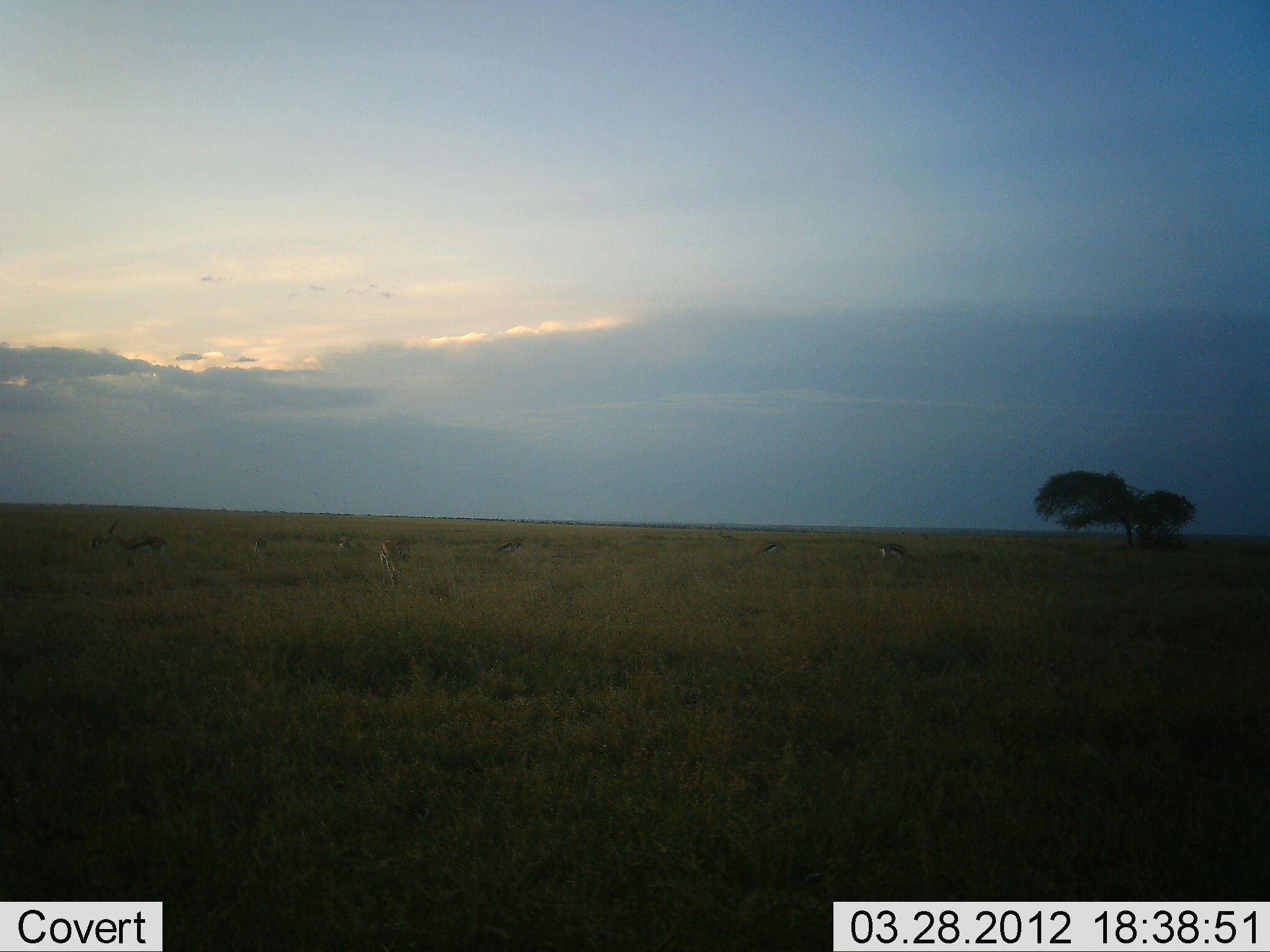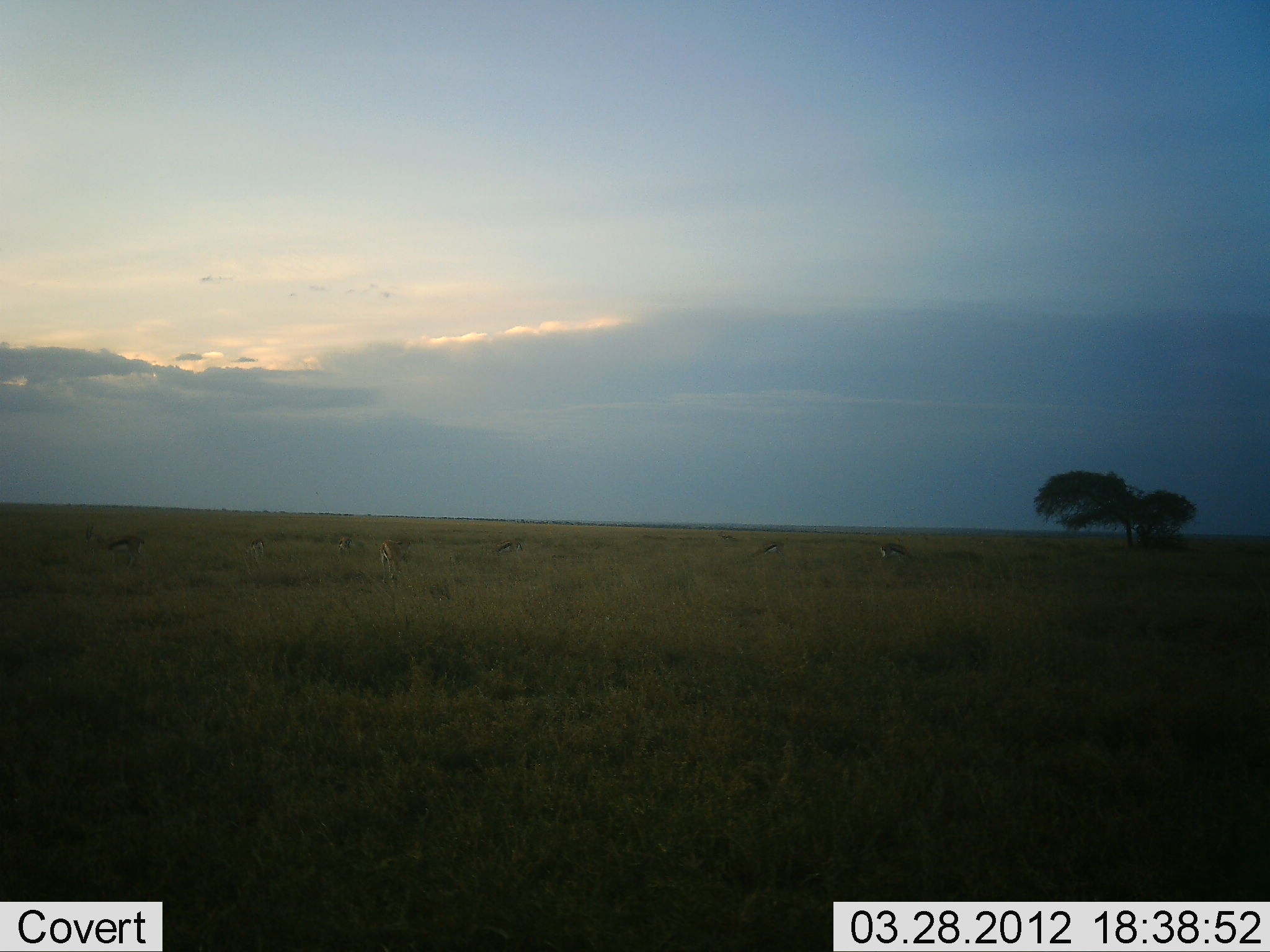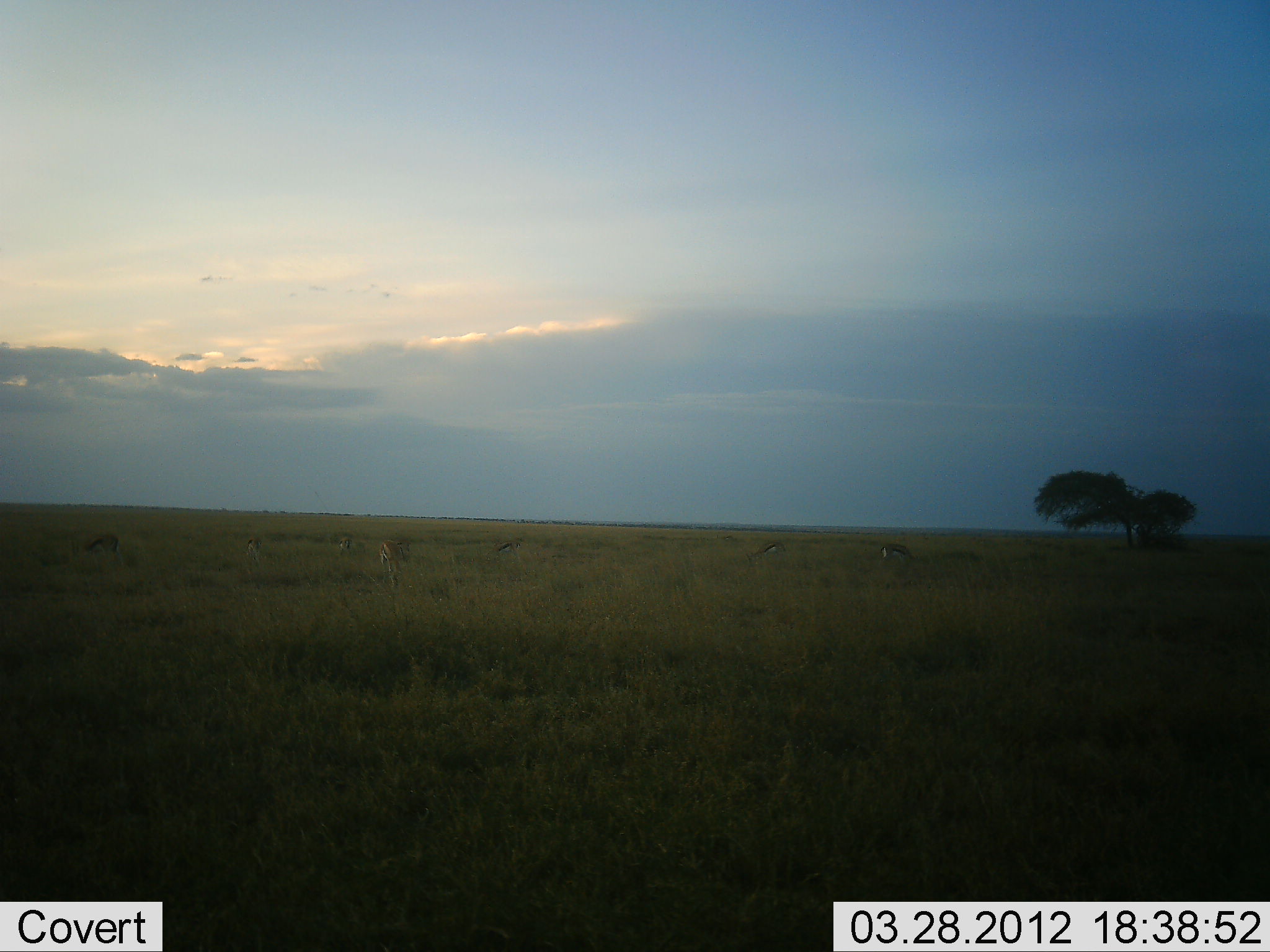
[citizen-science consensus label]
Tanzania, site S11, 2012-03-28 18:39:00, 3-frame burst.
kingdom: Animalia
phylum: Chordata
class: Mammalia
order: Artiodactyla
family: Bovidae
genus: Eudorcas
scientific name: Eudorcas thomsonii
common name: thomson's gazelle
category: gazellethomsons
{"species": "gazellethomsons (thomson's gazelle) (Eudorcas thomsonii)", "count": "6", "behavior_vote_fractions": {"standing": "59%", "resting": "0%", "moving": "29%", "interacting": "6%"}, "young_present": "0%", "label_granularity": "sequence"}